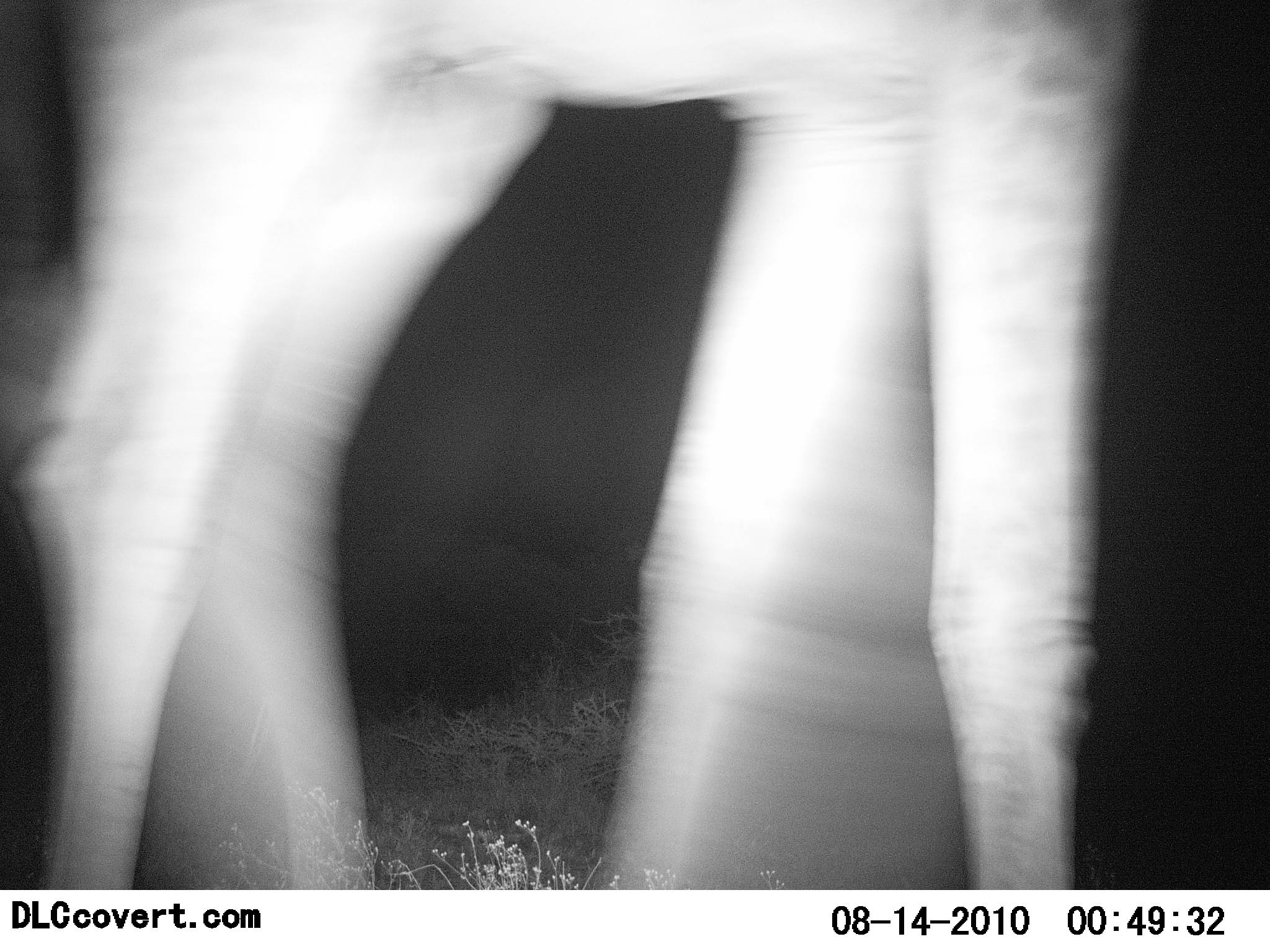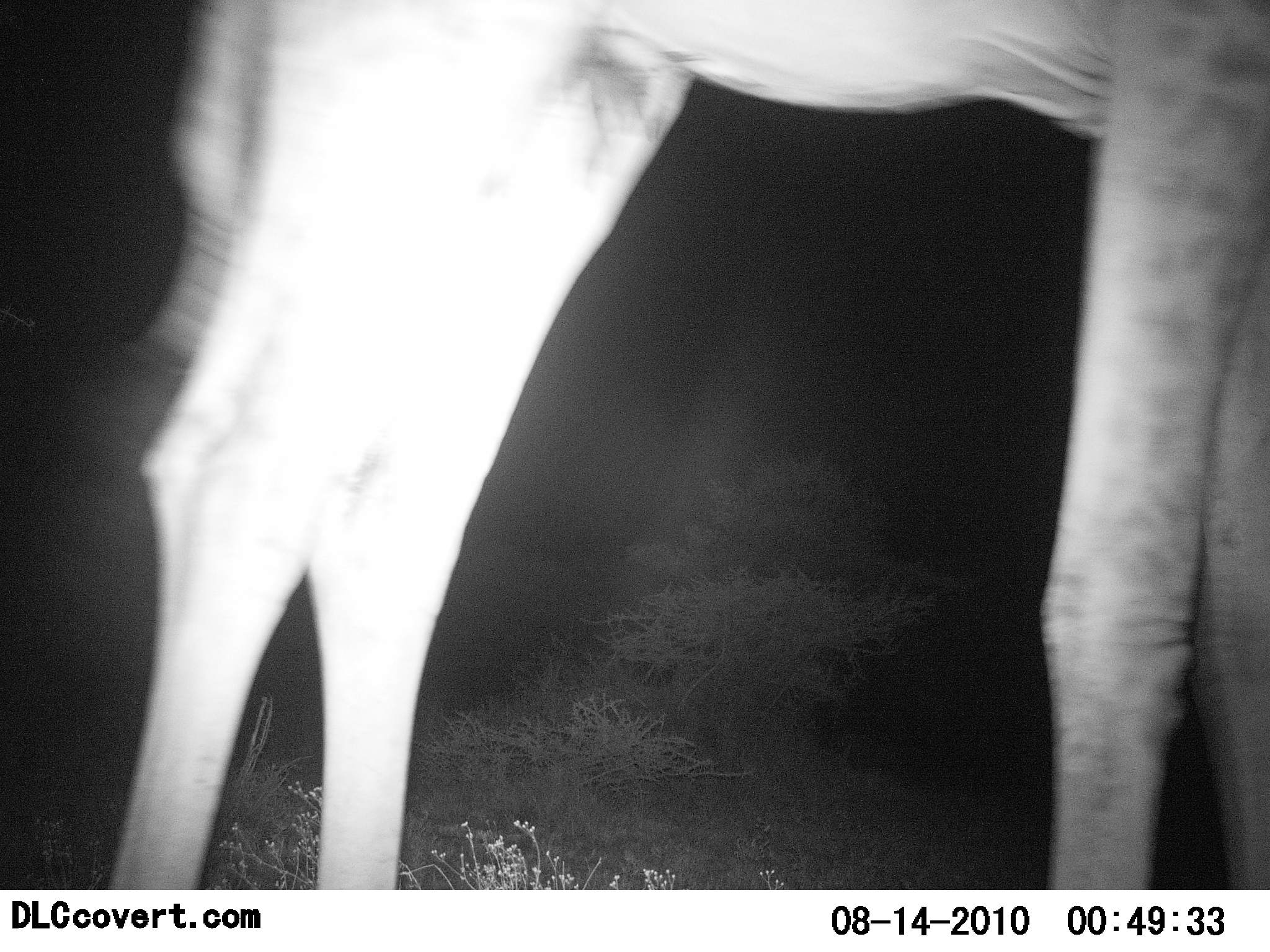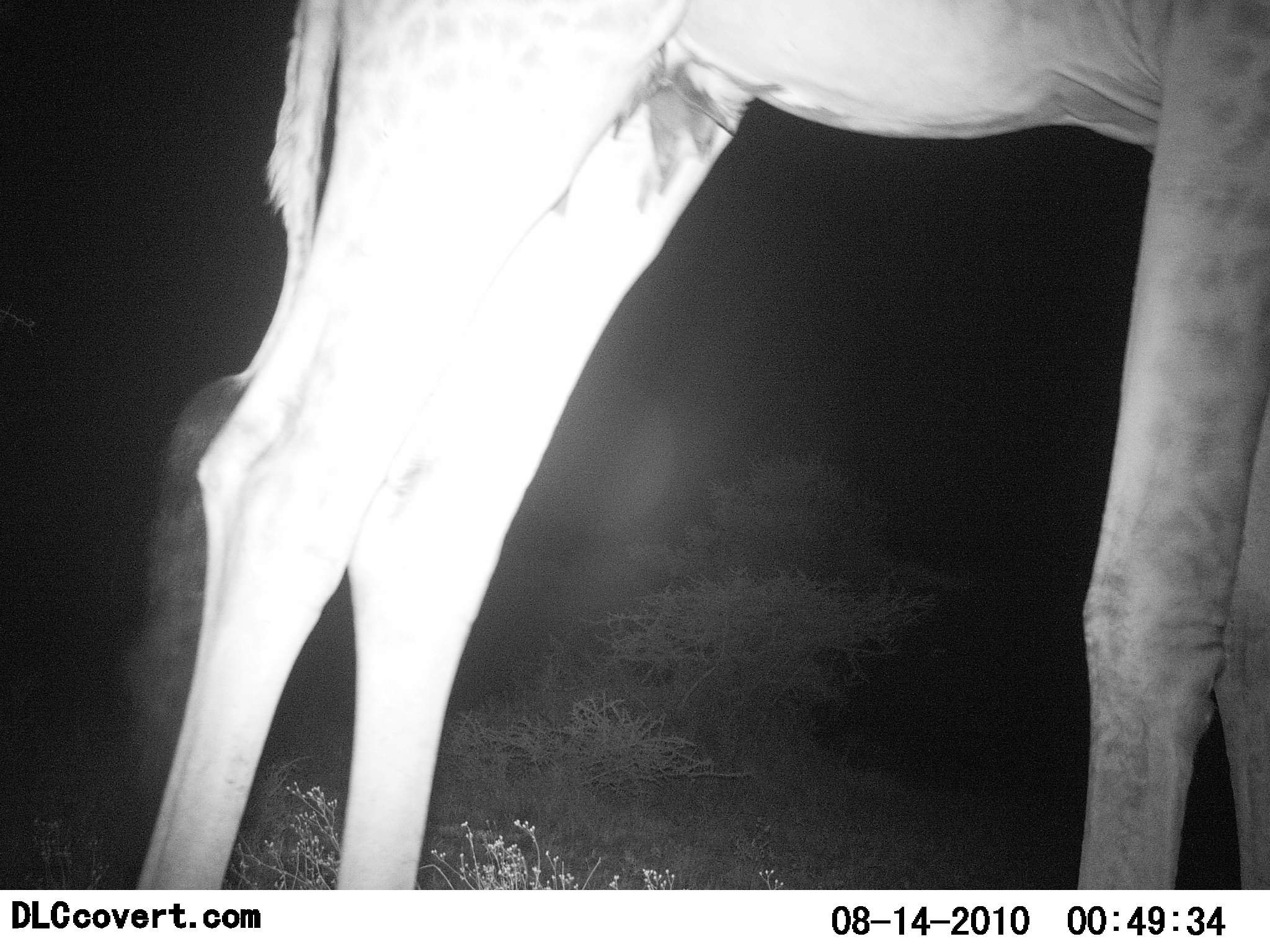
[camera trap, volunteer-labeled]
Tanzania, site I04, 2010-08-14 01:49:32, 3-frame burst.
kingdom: Animalia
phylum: Chordata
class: Mammalia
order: Artiodactyla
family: Giraffidae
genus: Giraffa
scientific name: Giraffa camelopardalis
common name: giraffe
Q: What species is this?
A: Giraffe (Giraffa camelopardalis).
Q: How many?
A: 1.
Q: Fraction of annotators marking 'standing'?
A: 50%.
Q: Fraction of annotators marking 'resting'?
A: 0%.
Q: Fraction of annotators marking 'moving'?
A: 56%.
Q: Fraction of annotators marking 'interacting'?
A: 0%.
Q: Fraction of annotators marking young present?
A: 0%.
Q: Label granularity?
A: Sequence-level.